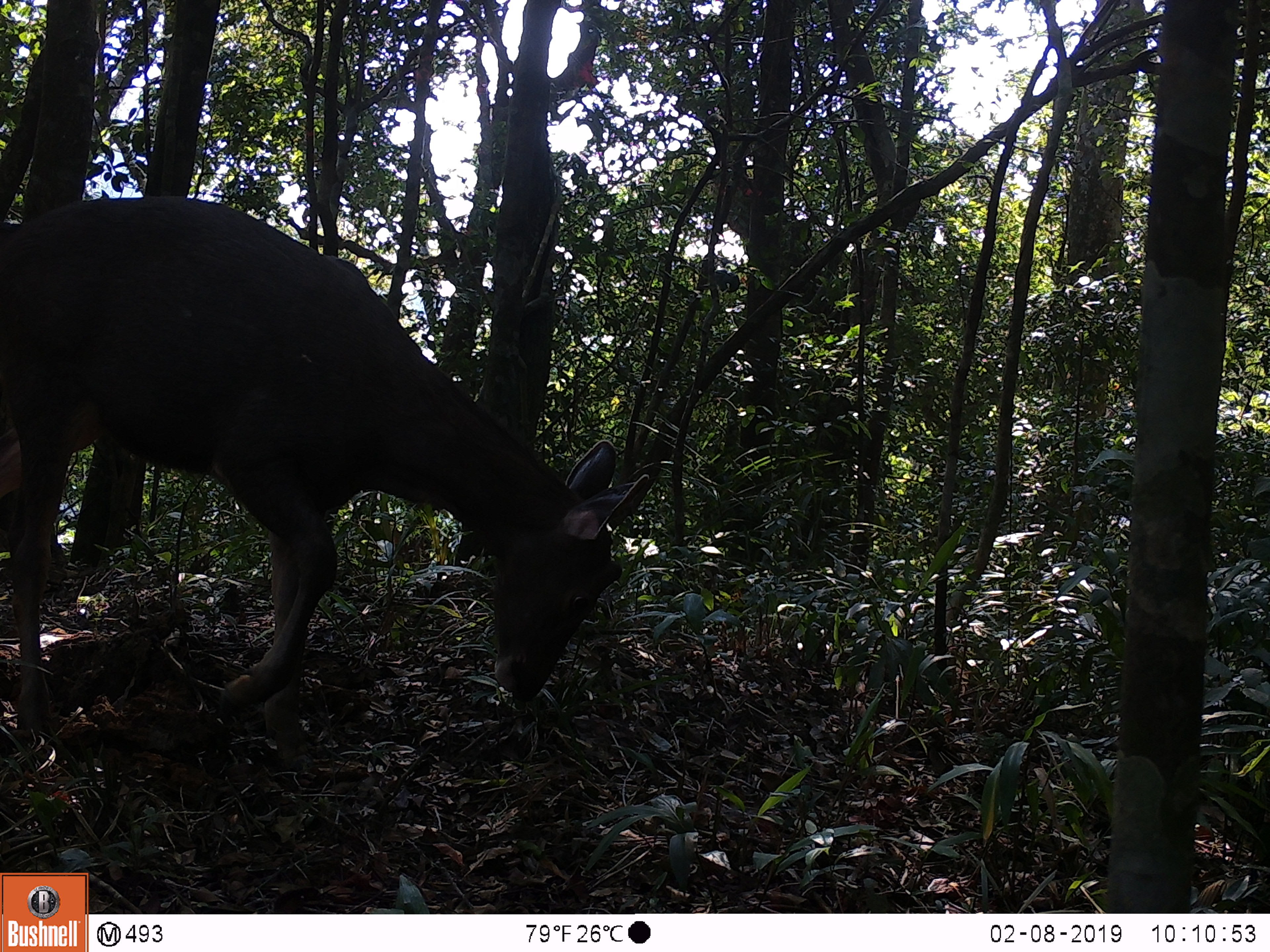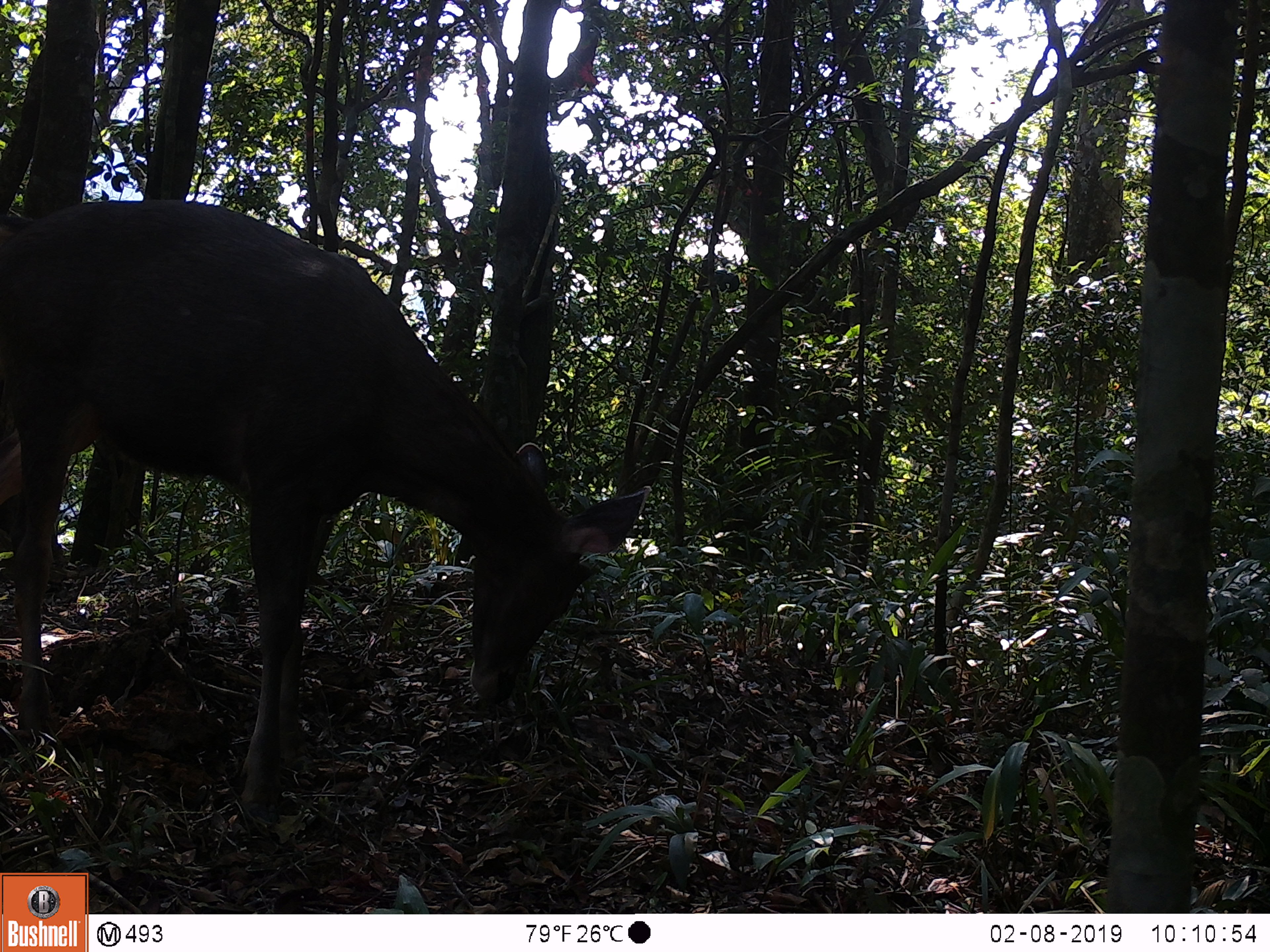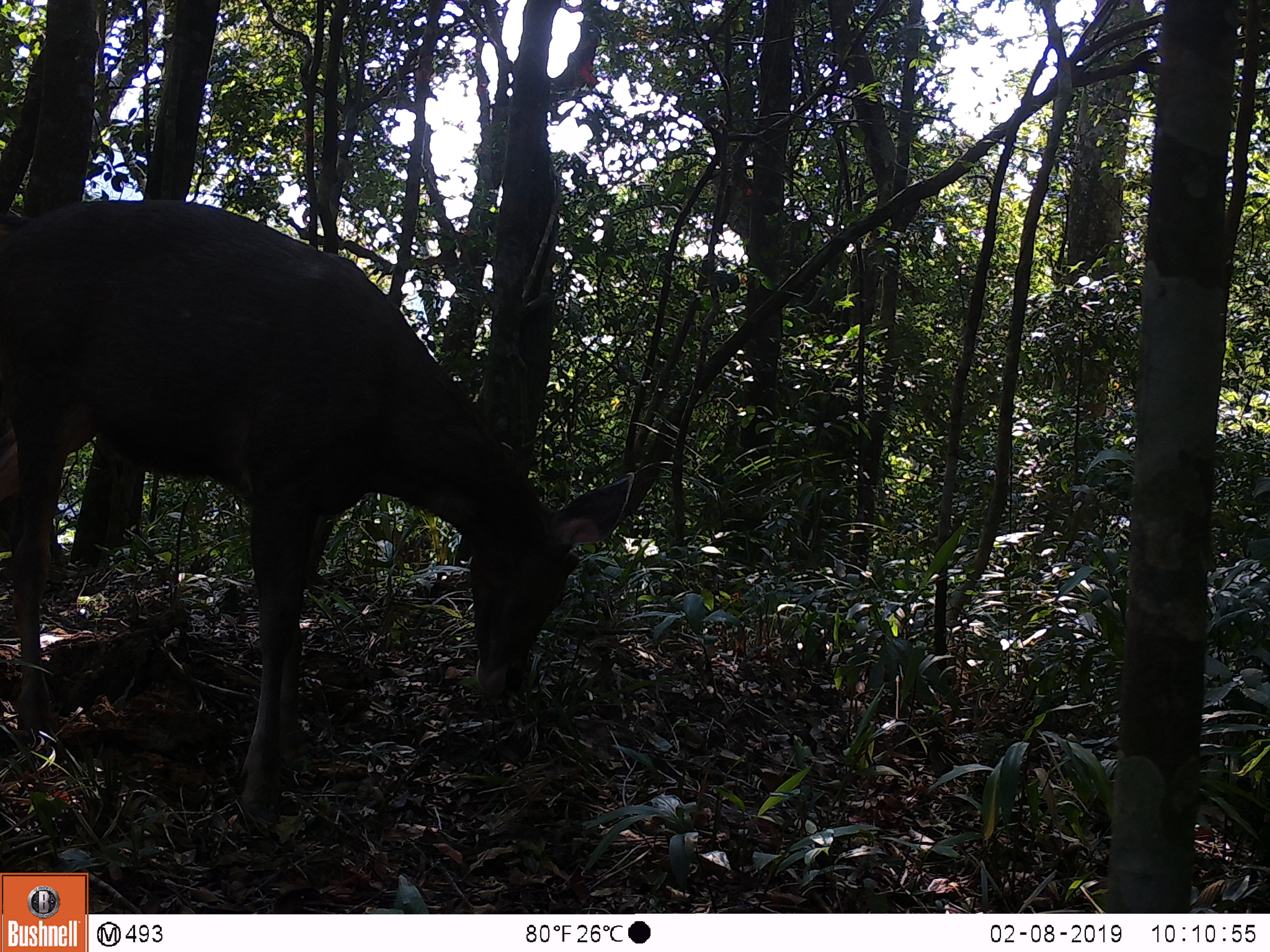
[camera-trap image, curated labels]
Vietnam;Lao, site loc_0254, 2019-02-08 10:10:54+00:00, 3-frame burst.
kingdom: Animalia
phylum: Chordata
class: Mammalia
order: Artiodactyla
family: Cervidae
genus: Rusa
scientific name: Rusa unicolor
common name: sambar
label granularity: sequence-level